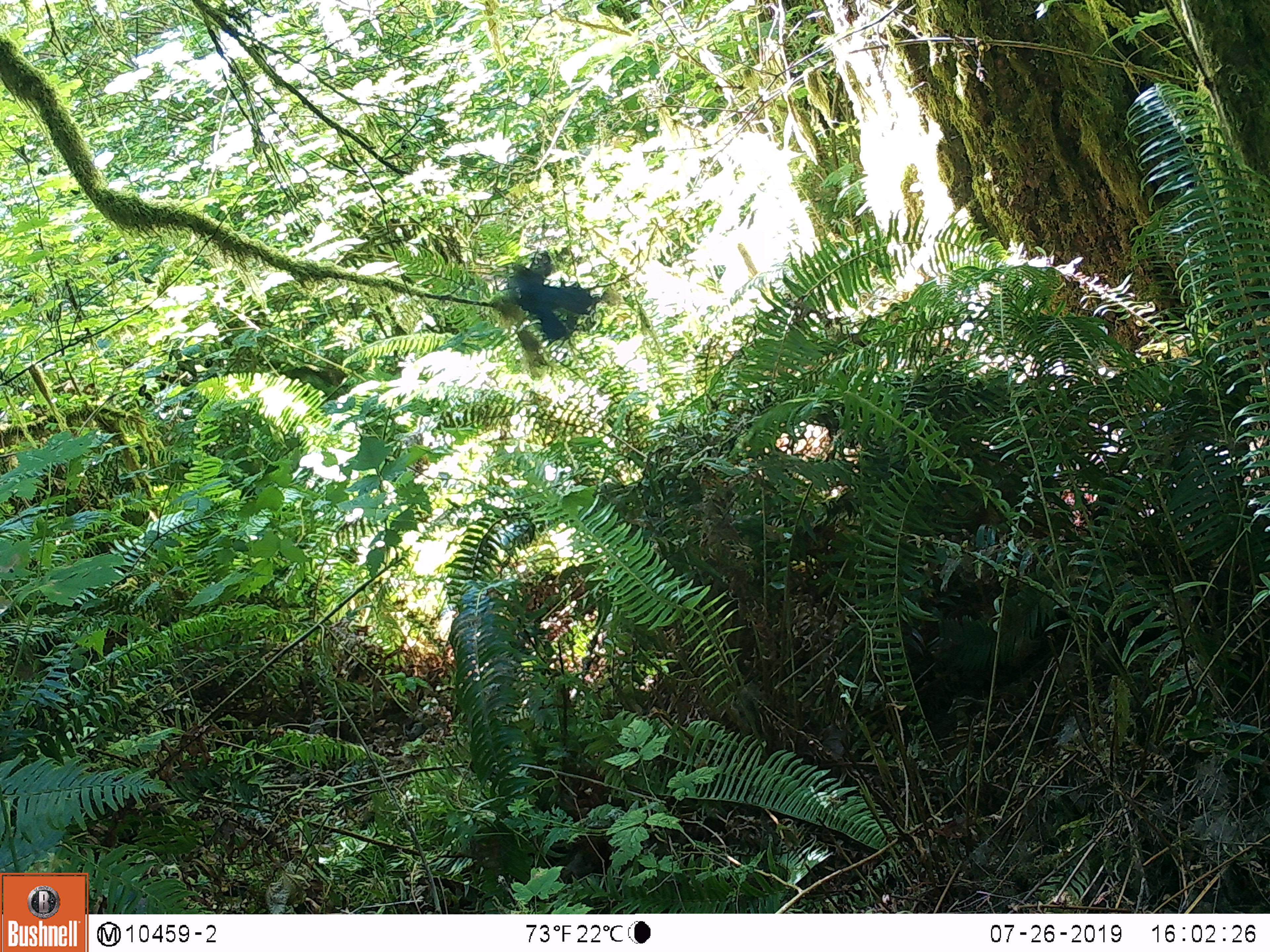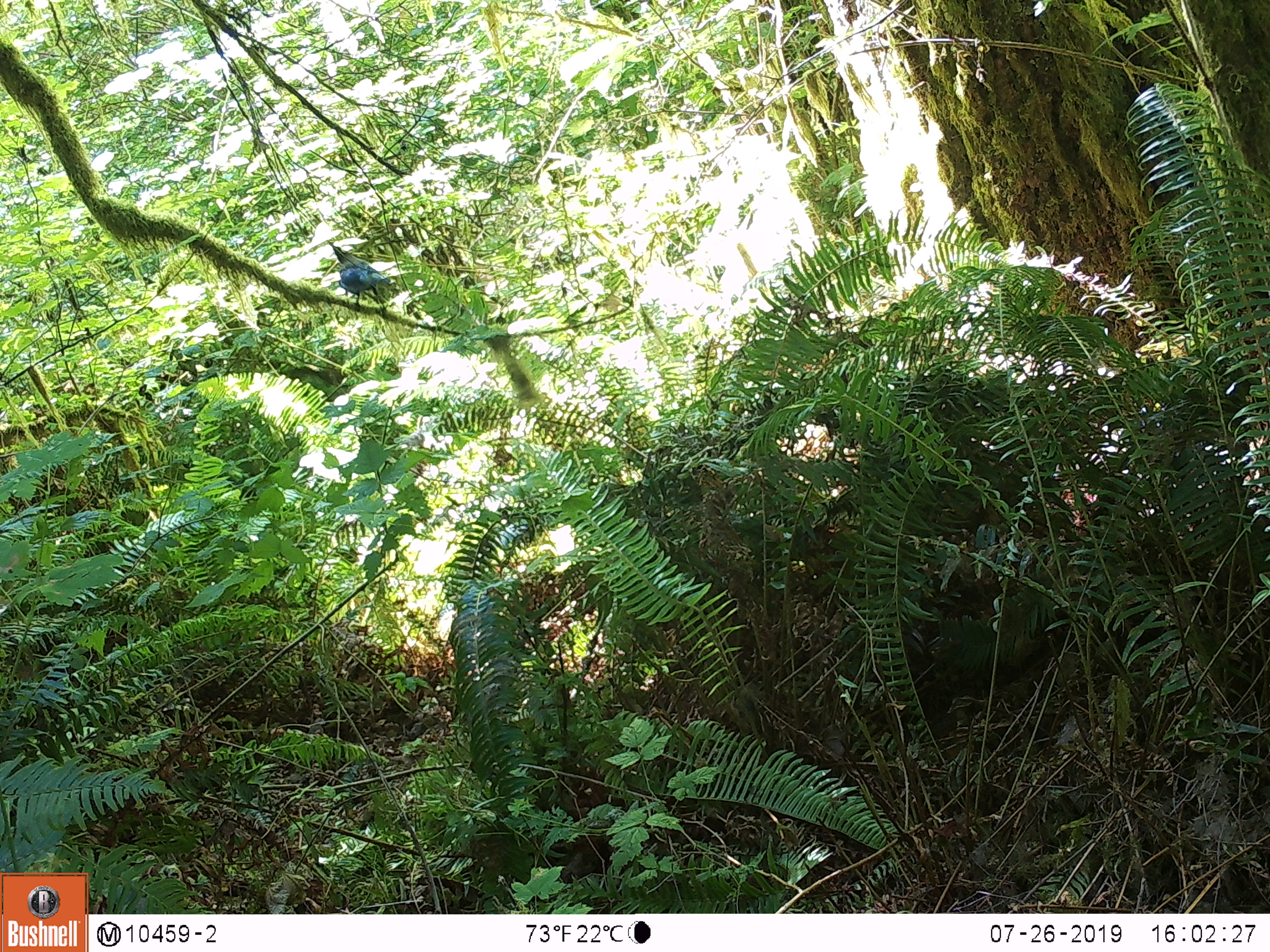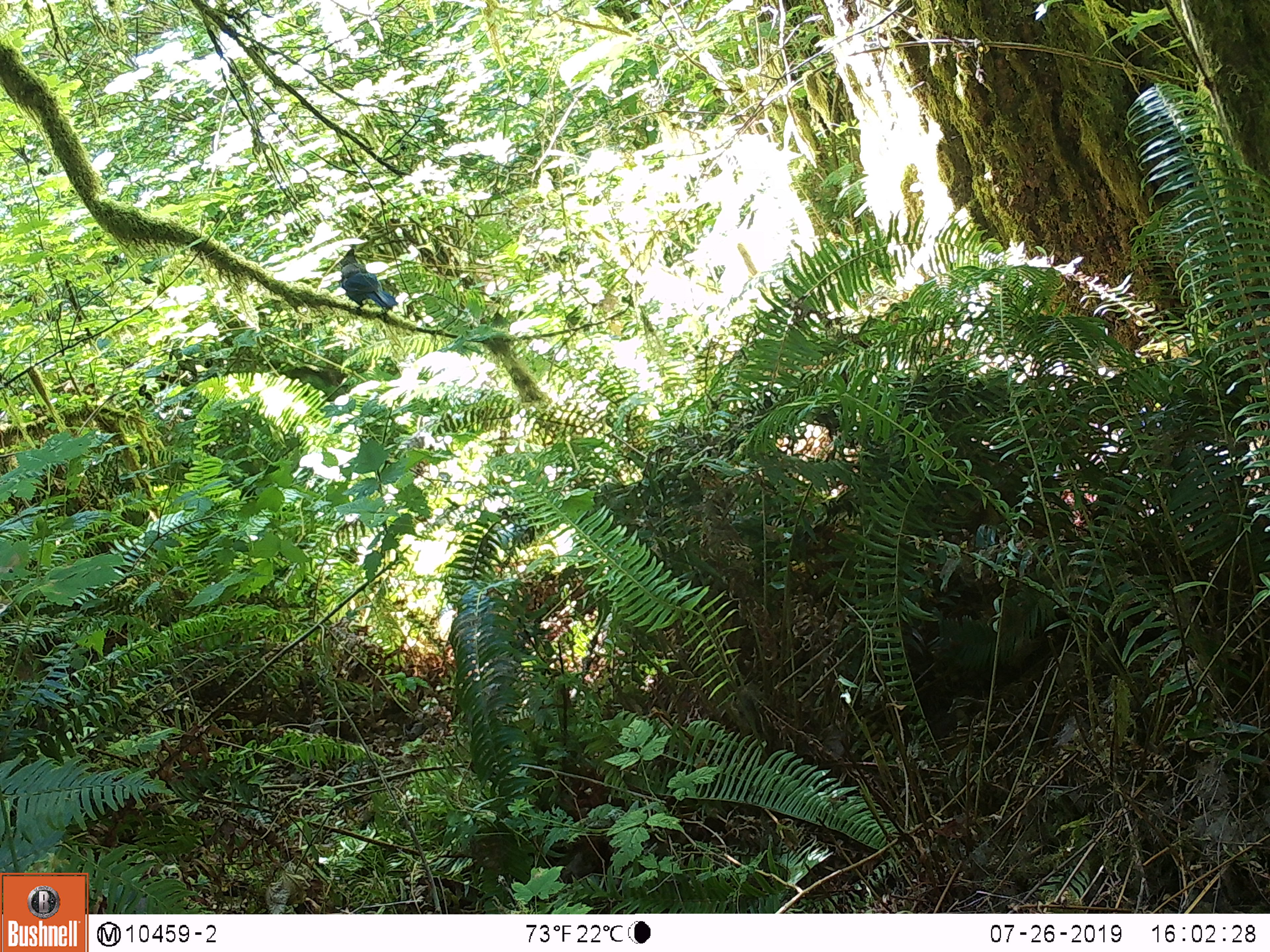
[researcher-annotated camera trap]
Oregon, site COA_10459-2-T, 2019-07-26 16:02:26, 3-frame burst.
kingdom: Animalia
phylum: Chordata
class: Aves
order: Passeriformes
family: Corvidae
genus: Cyanocitta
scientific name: Cyanocitta stelleri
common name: steller's jay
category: stellers jay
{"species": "stellers jay (steller's jay) (Cyanocitta stelleri)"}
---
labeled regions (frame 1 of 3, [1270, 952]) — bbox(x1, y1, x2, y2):
stellers jay: bbox(484, 252, 606, 351)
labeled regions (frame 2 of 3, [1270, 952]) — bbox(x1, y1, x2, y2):
stellers jay: bbox(322, 239, 403, 306)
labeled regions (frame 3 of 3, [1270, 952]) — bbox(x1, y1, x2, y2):
stellers jay: bbox(333, 244, 397, 312)